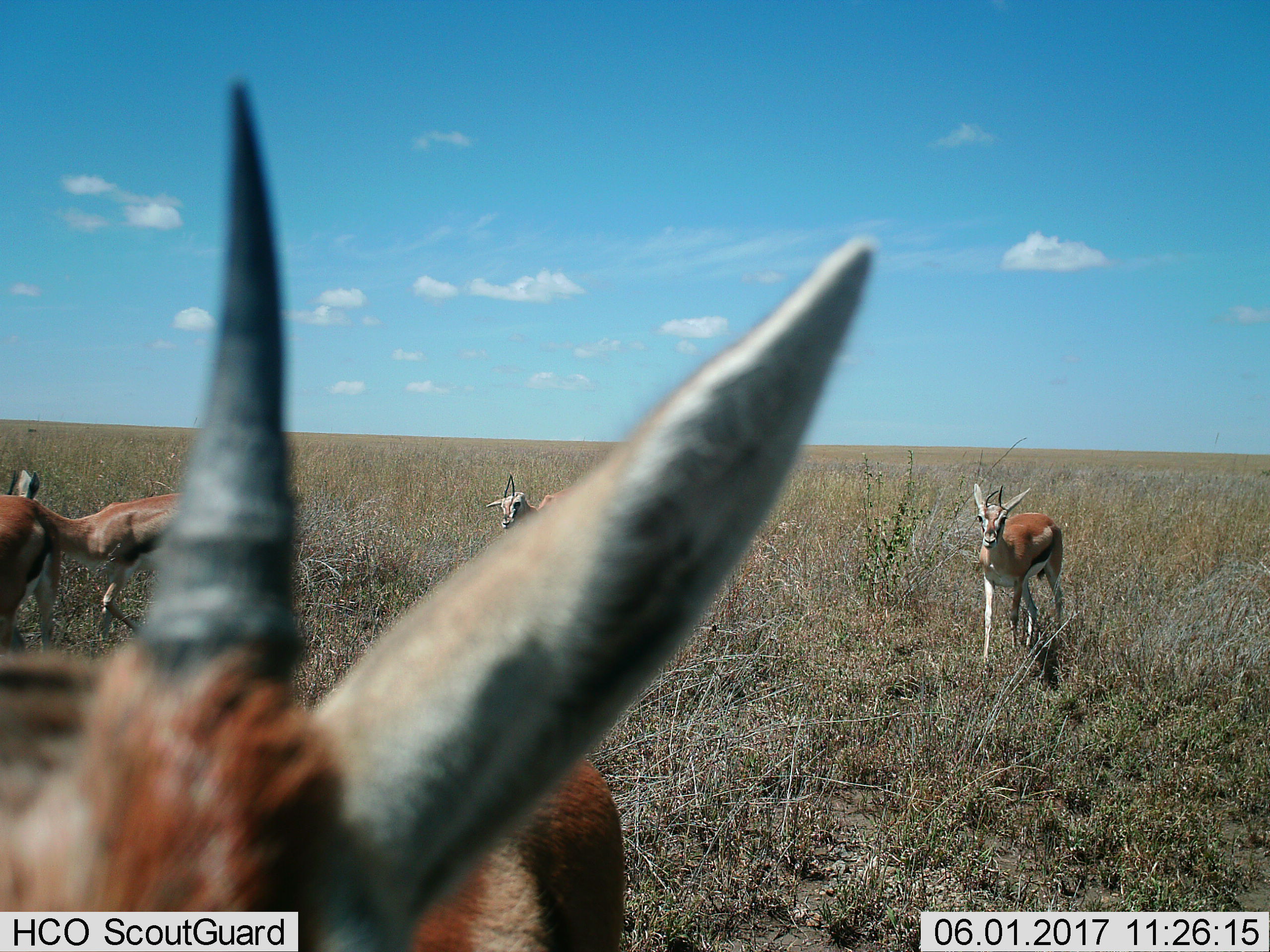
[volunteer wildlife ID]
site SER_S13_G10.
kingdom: Animalia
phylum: Chordata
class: Mammalia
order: Artiodactyla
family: Bovidae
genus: Eudorcas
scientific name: Eudorcas thomsonii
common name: thomson's gazelle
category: gazellethomsons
Gazellethomsons (thomson's gazelle) (Eudorcas thomsonii), count 5. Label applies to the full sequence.